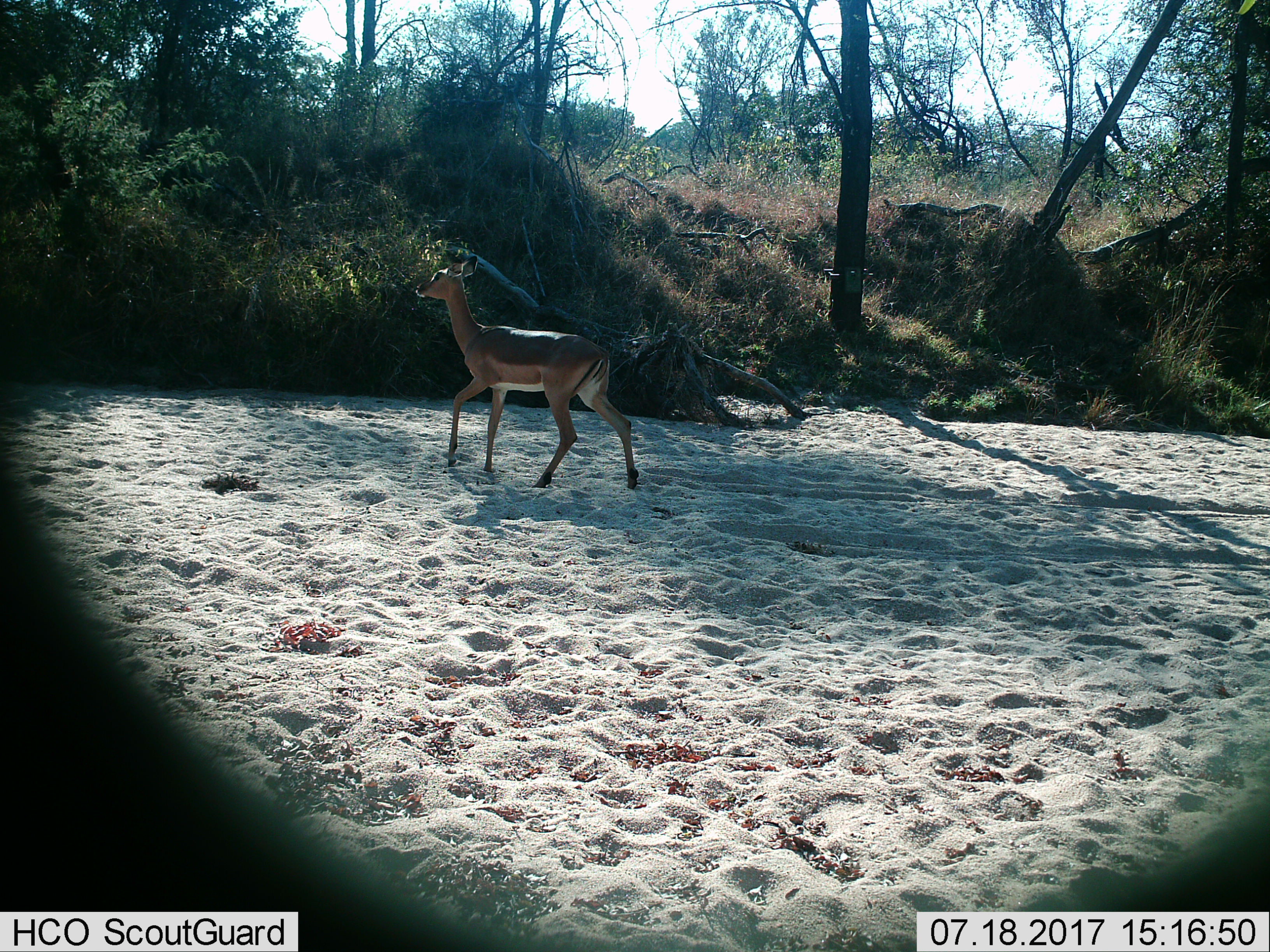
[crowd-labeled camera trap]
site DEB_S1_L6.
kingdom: Animalia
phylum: Chordata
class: Mammalia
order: Artiodactyla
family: Bovidae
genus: Aepyceros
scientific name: Aepyceros melampus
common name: impala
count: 1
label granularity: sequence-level